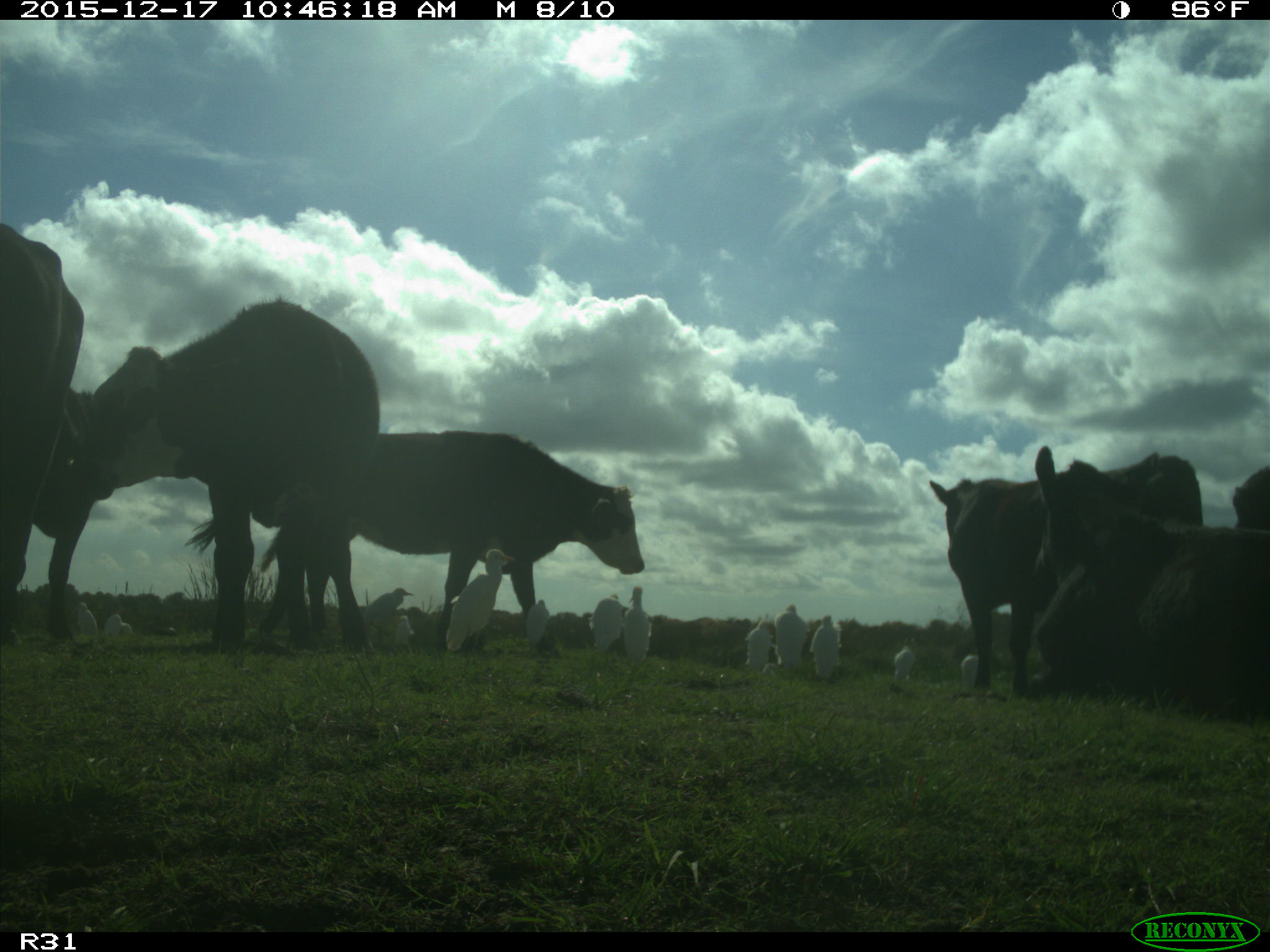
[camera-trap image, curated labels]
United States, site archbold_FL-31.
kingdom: Animalia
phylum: Chordata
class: Mammalia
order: Artiodactyla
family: Bovidae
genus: Bos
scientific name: Bos taurus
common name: domestic cow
Bos taurus (domestic cow).